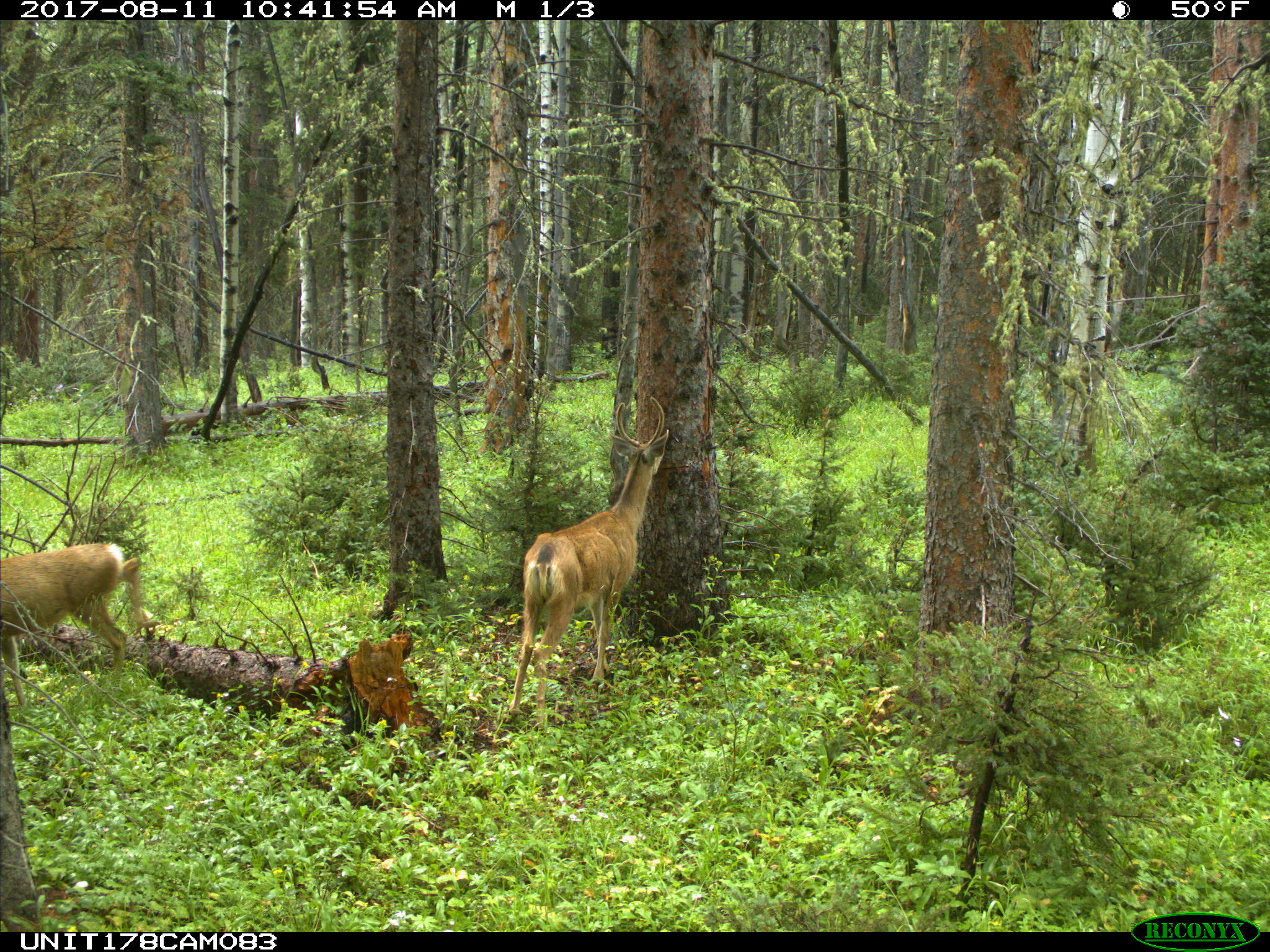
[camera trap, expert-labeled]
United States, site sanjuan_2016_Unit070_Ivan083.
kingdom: Animalia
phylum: Chordata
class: Mammalia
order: Artiodactyla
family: Cervidae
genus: Odocoileus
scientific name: Odocoileus hemionus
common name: mule deer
Odocoileus hemionus (mule deer).